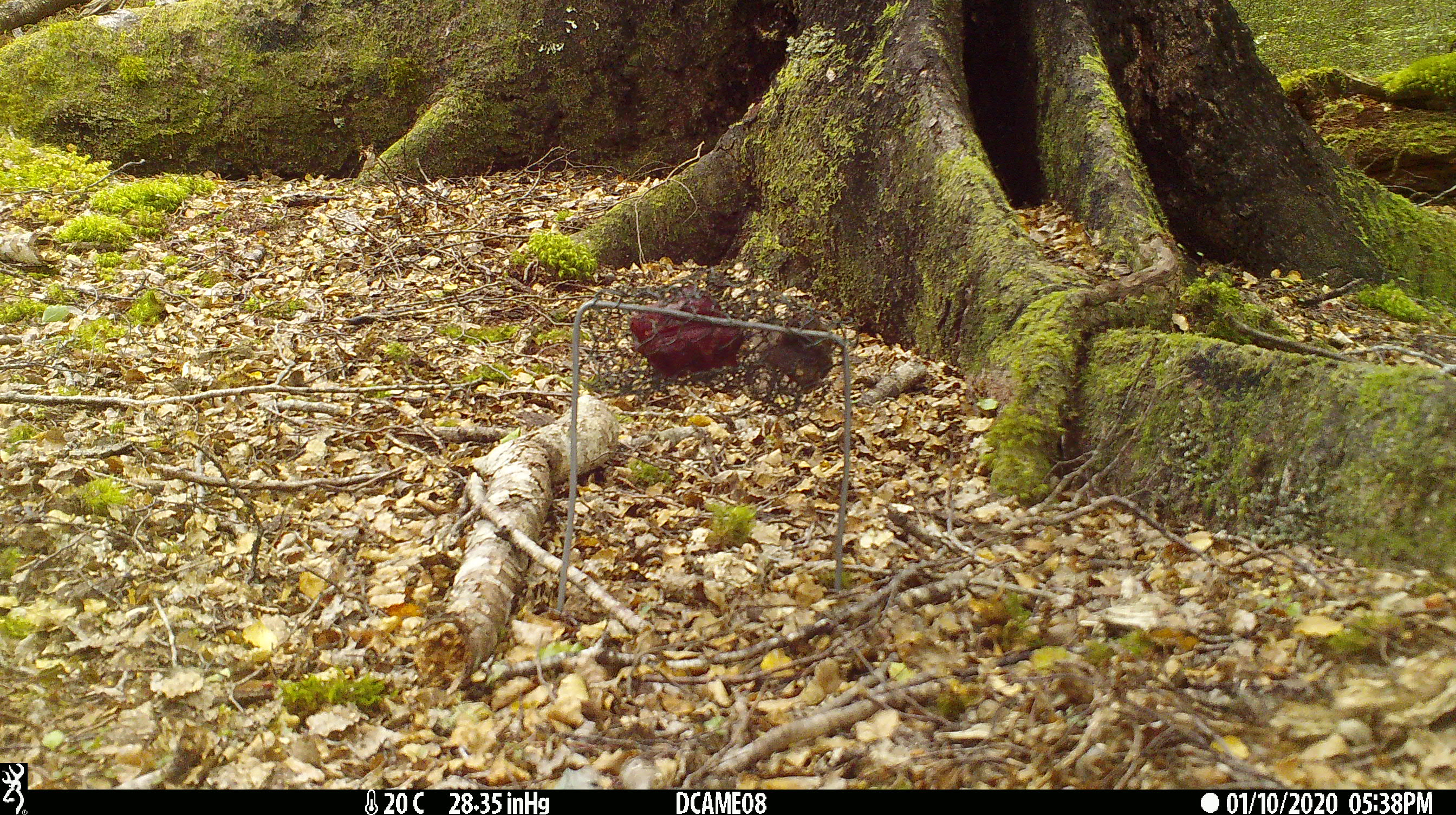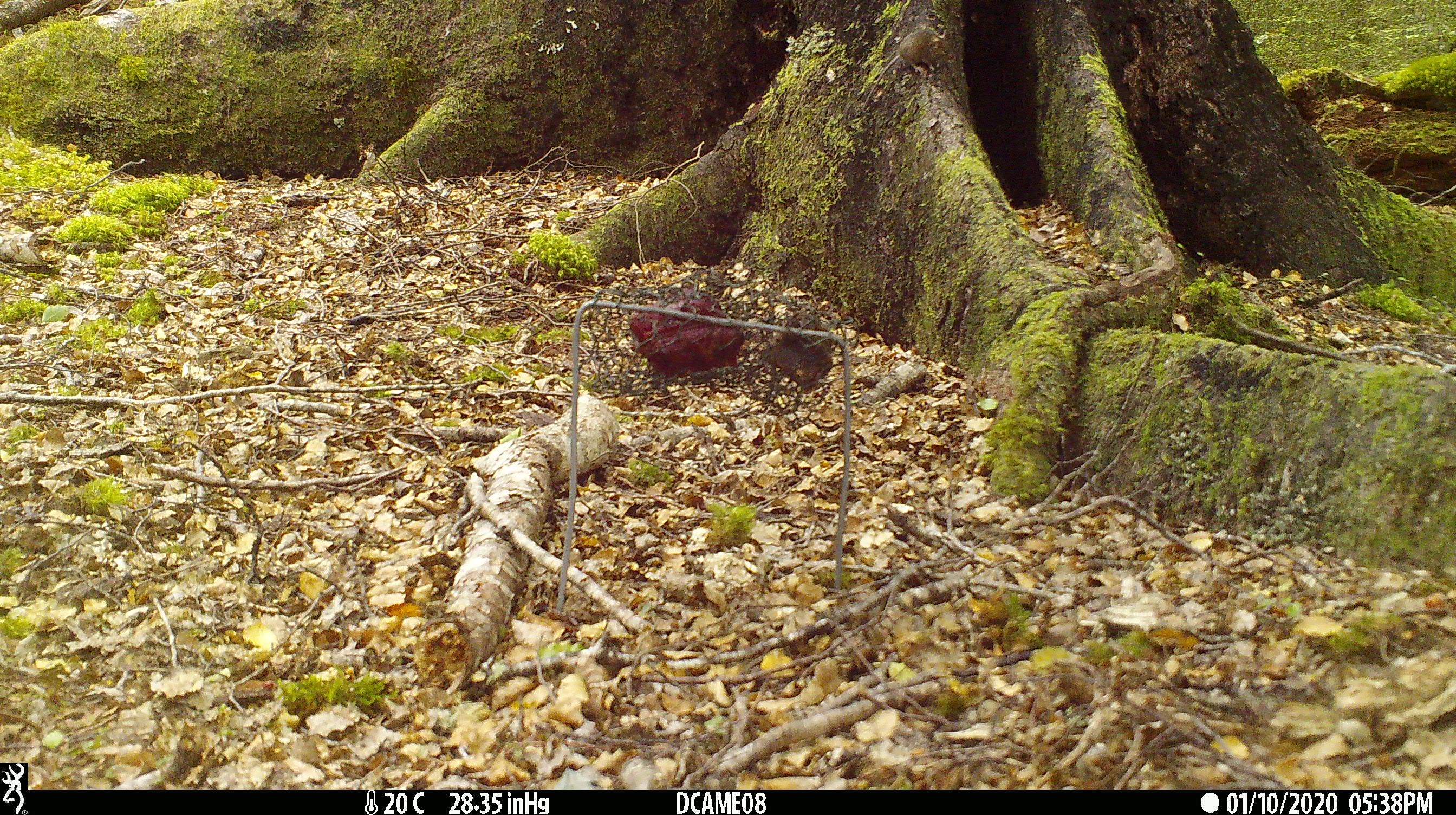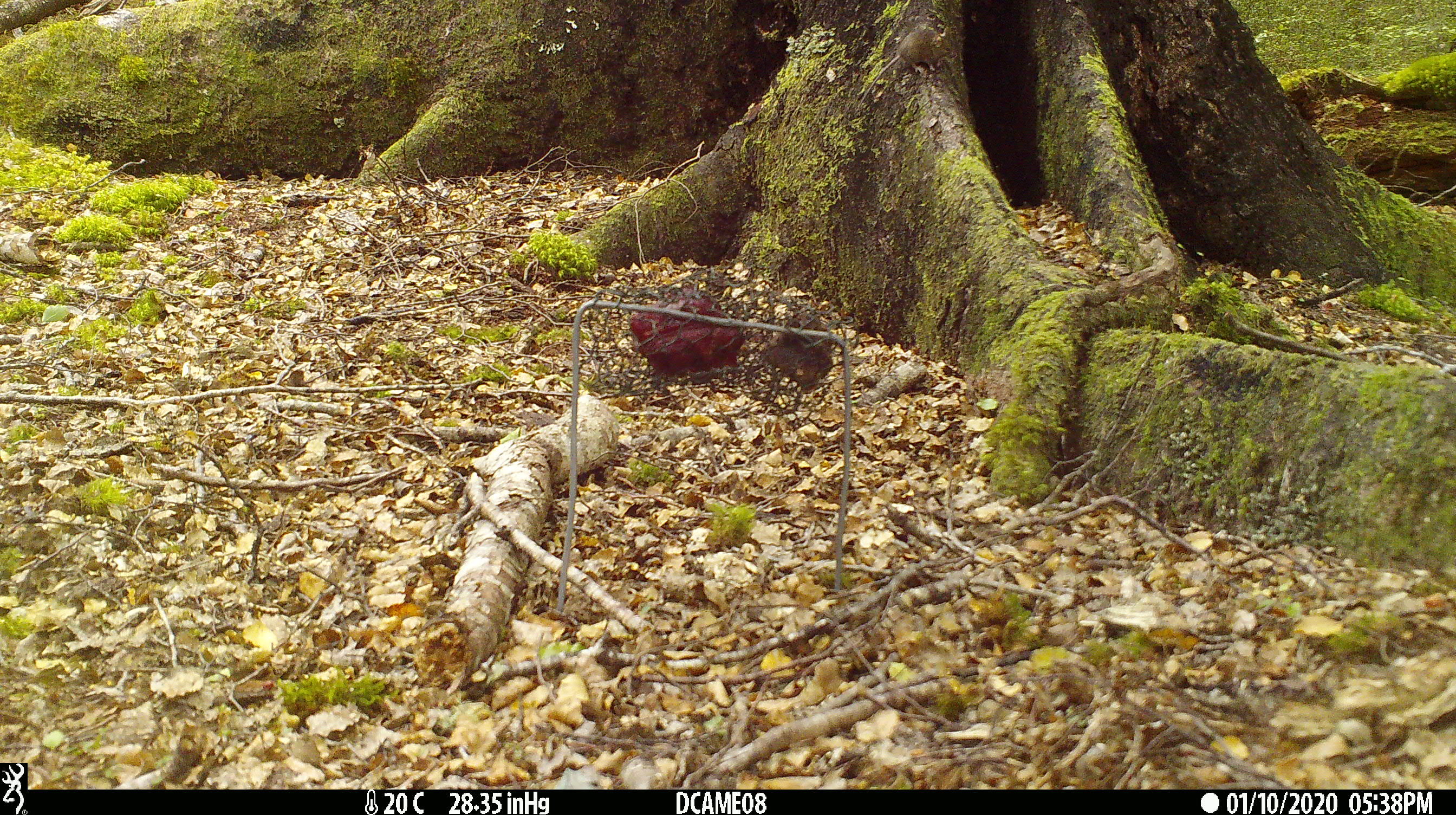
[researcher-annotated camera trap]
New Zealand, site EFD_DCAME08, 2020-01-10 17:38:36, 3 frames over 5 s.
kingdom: Animalia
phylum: Chordata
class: Mammalia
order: Rodentia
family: Muridae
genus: Mus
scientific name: Mus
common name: mouse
Mouse (Mus).